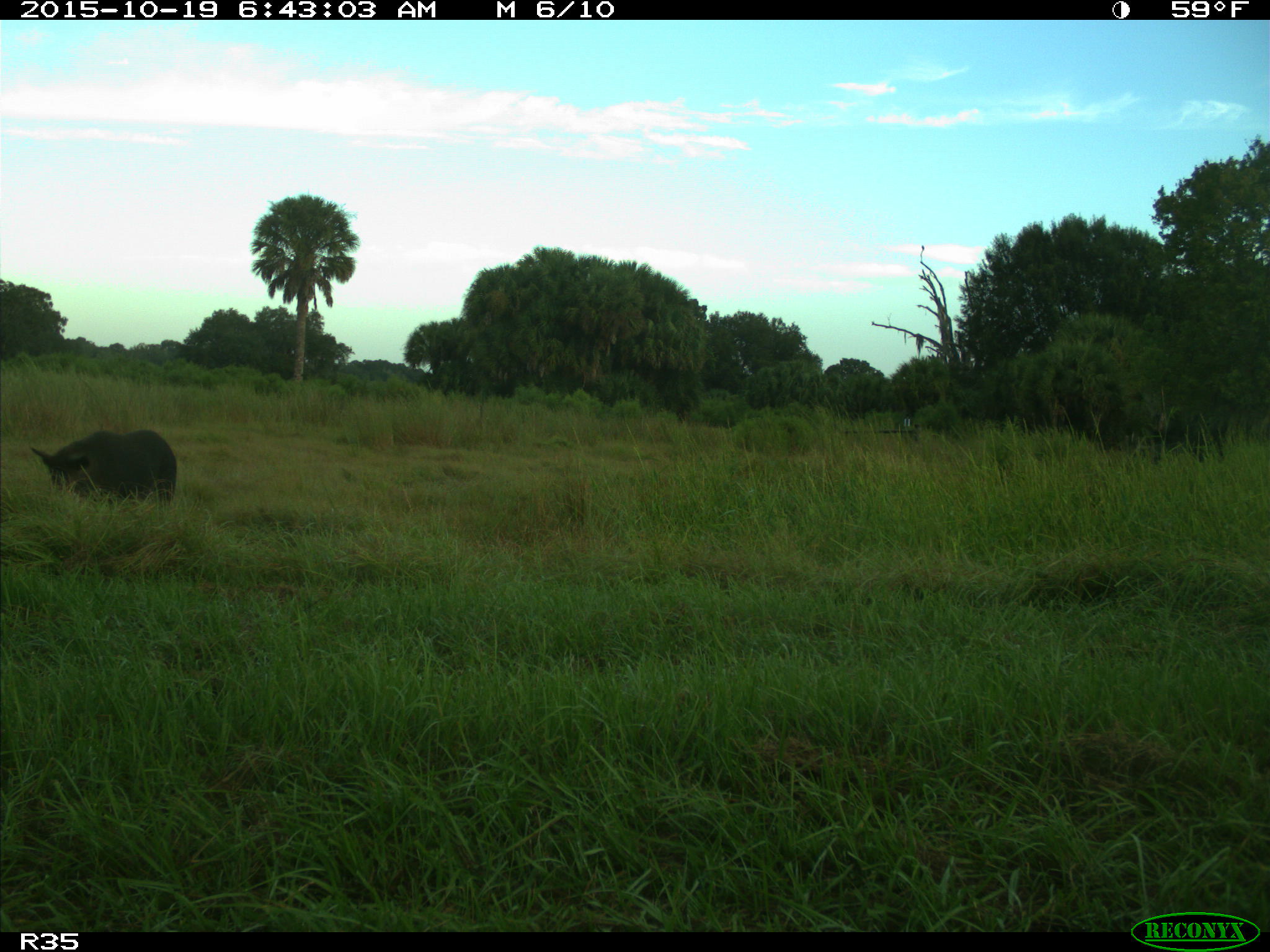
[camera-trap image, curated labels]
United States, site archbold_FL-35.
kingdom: Animalia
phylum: Chordata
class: Mammalia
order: Artiodactyla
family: Suidae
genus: Sus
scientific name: Sus scrofa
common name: wild boar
Sus scrofa (wild boar).